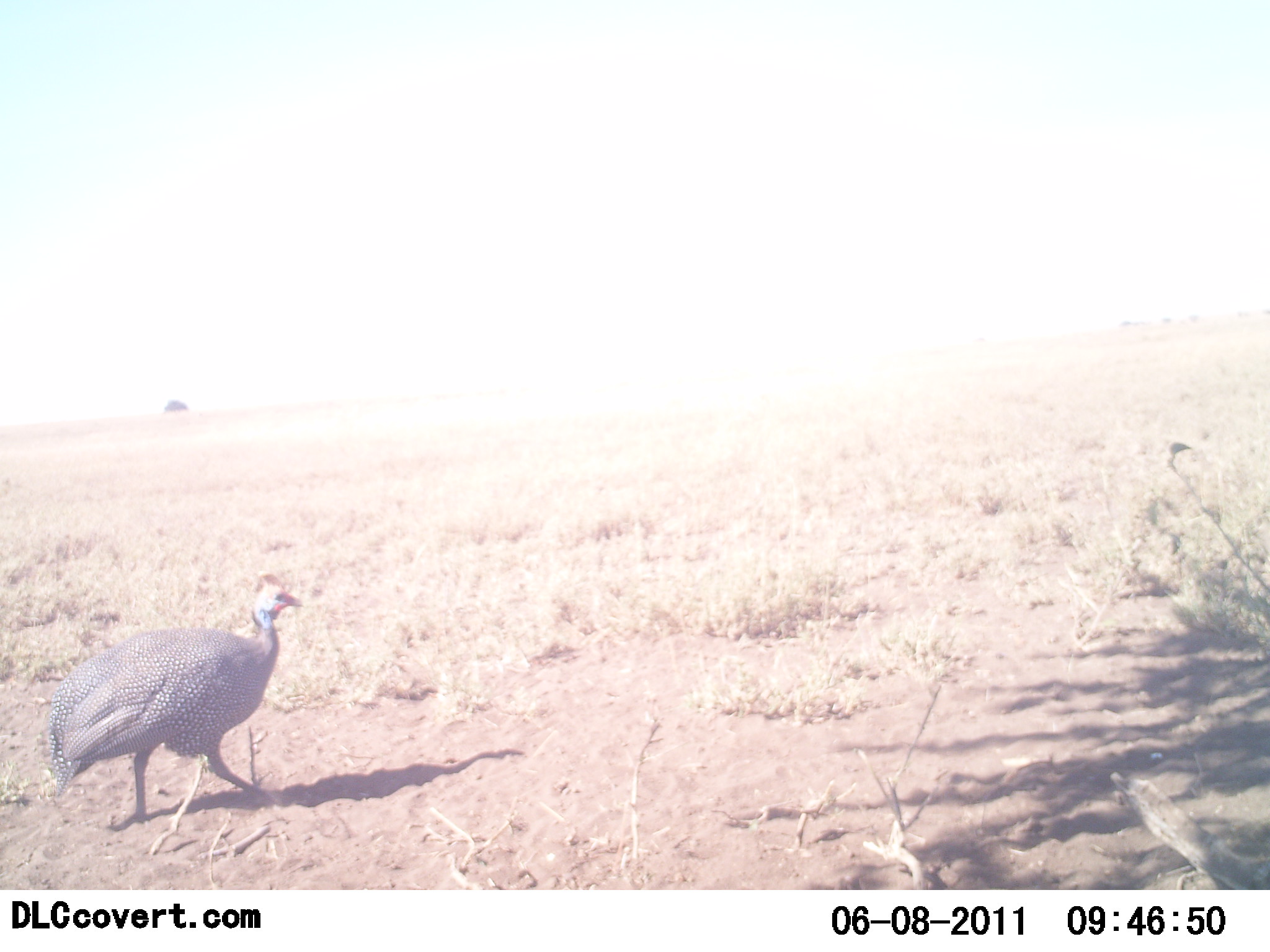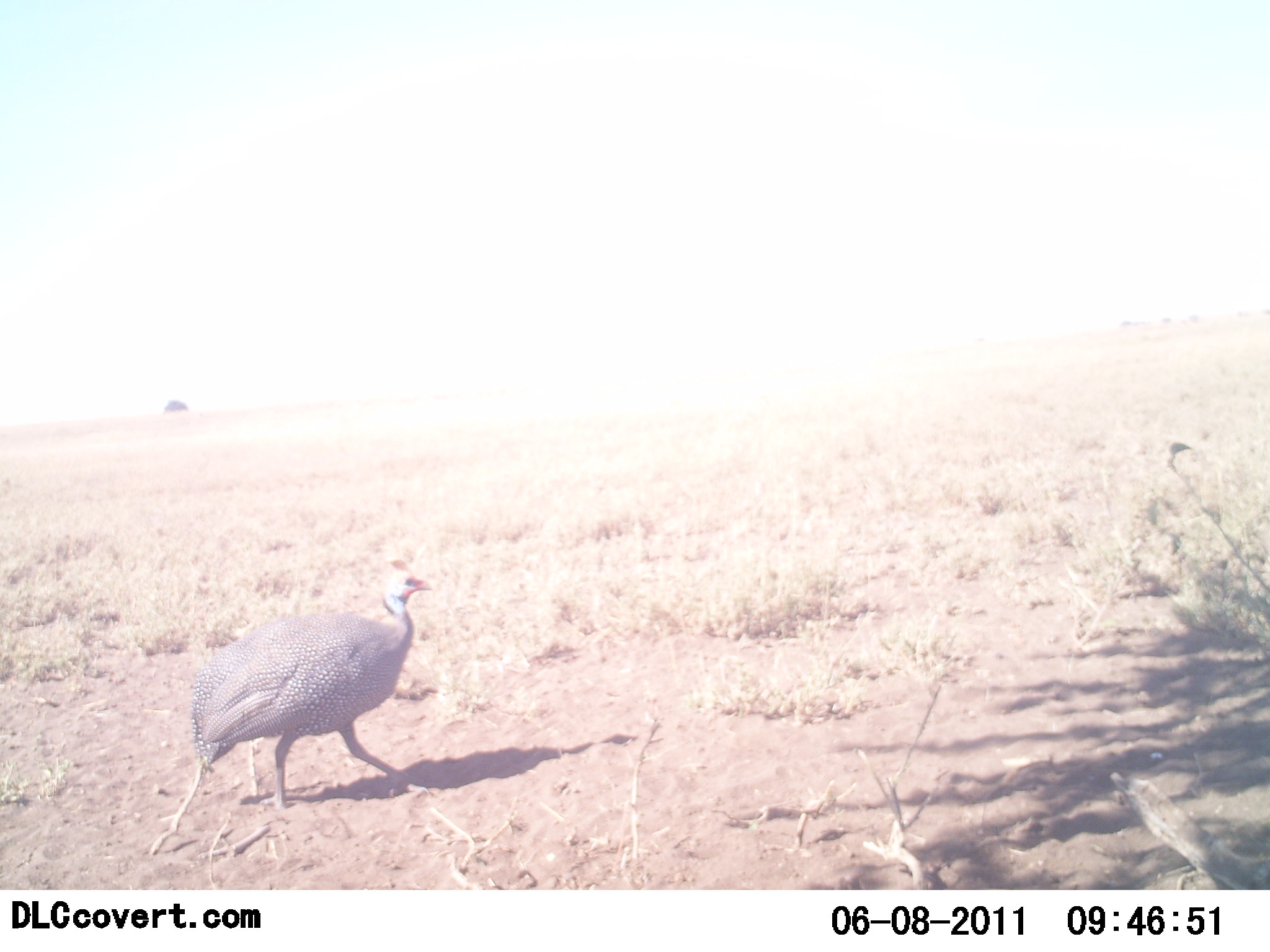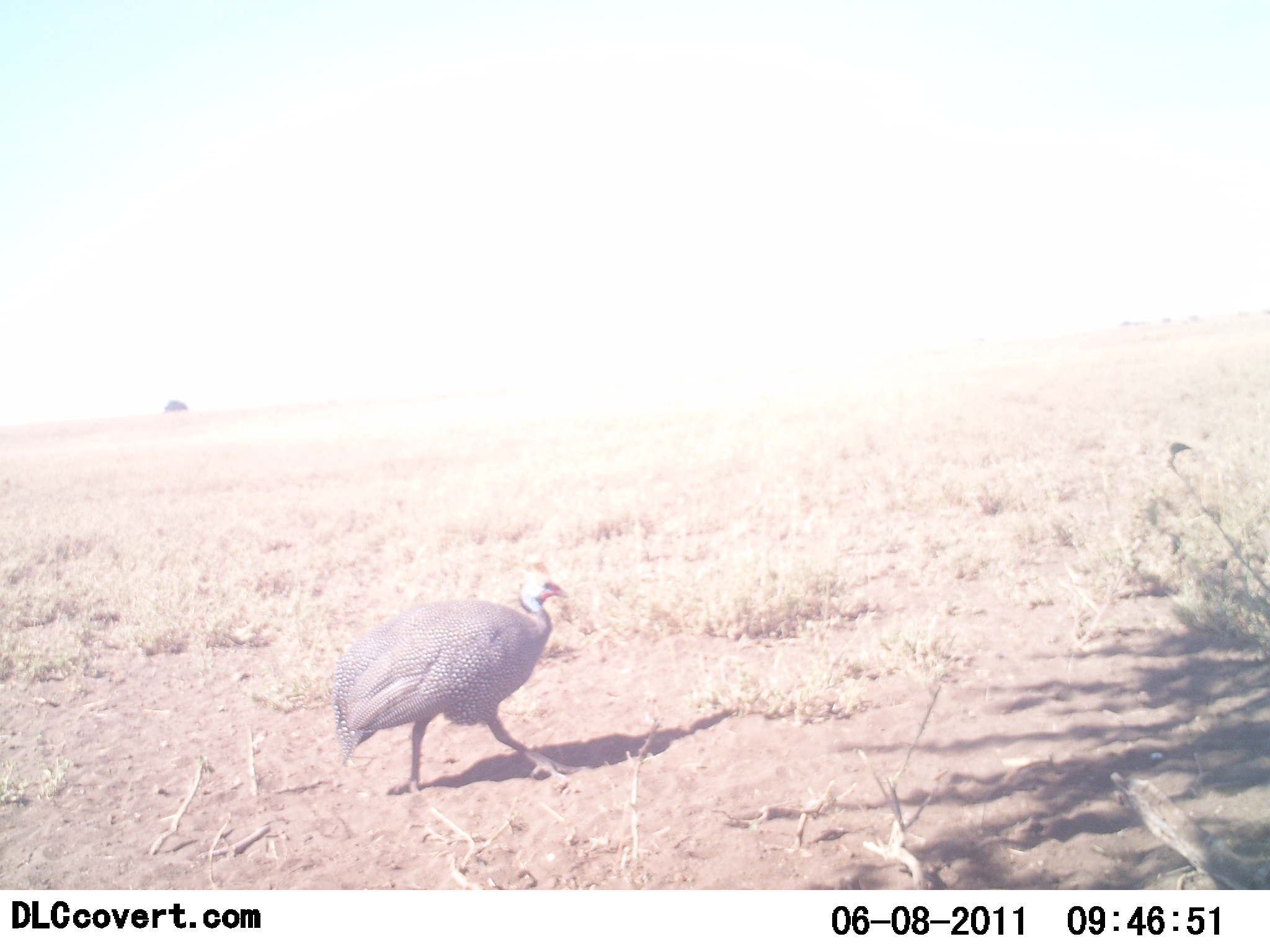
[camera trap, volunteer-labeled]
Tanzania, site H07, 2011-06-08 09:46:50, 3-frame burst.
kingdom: Animalia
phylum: Chordata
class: Aves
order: Galliformes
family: Numididae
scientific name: Numididae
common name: guinea fowl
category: guineafowl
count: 1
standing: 18%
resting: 0%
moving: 82%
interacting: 0%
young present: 0%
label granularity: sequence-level